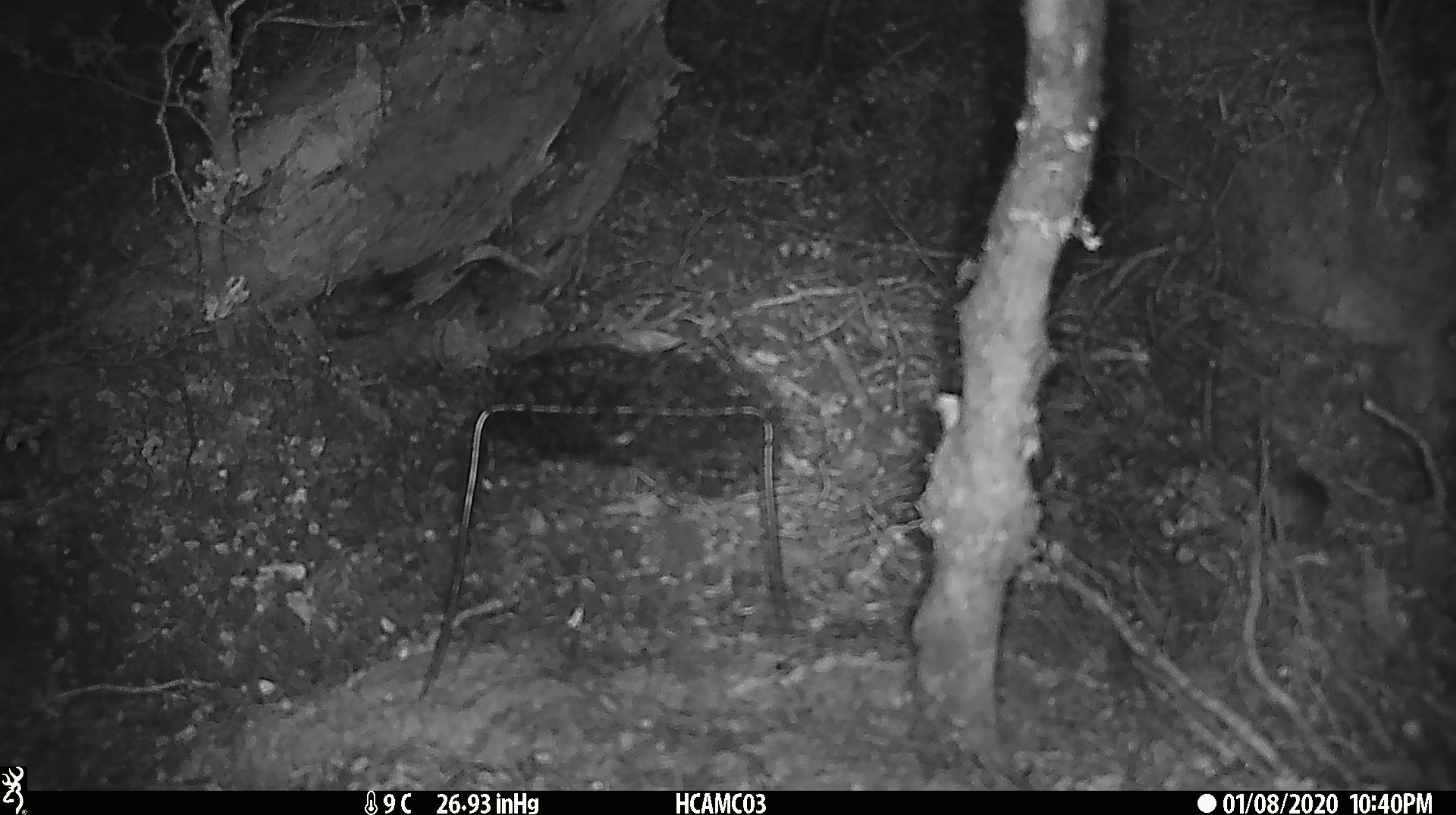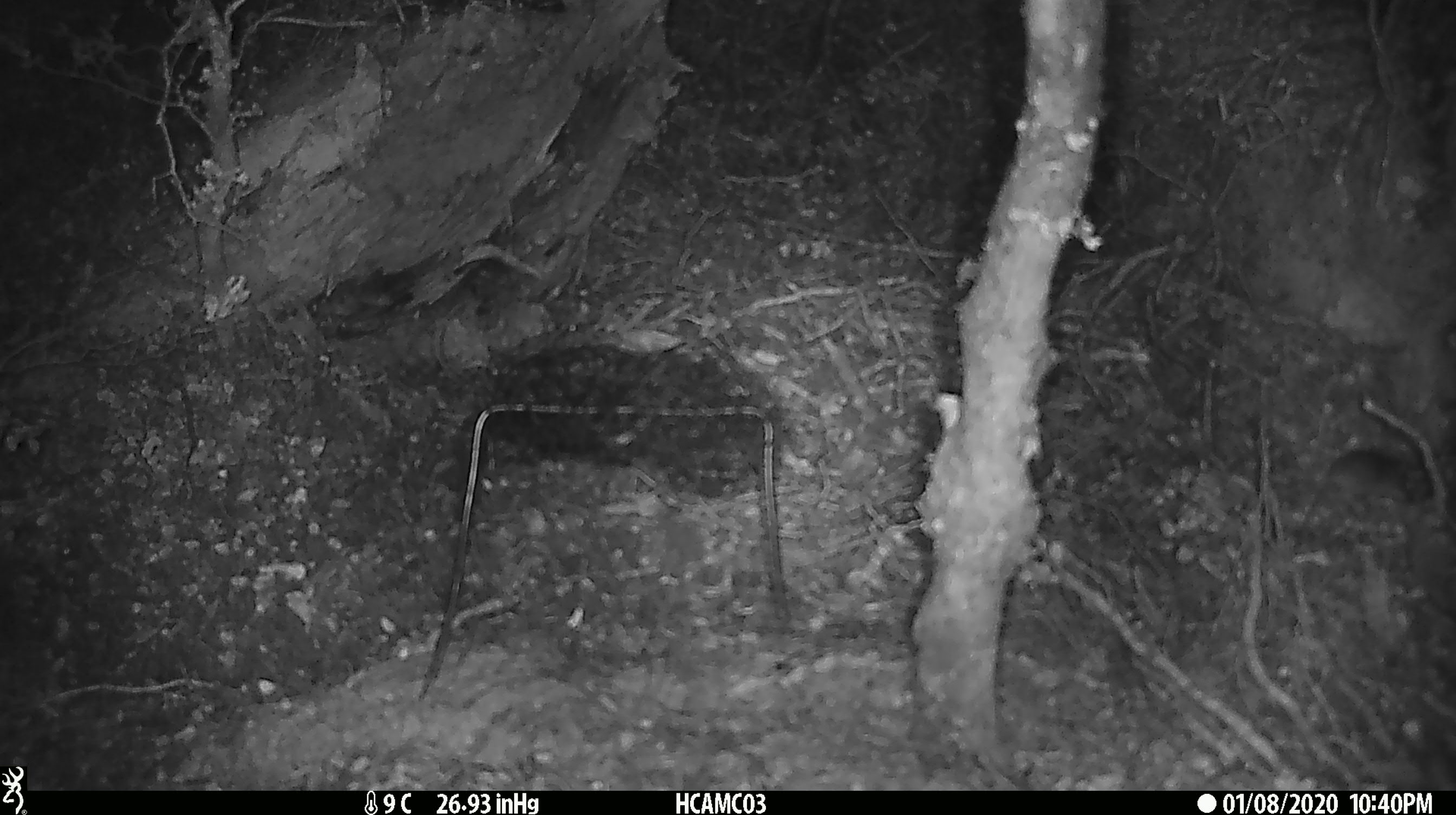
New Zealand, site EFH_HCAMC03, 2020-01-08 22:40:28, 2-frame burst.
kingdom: Animalia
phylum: Chordata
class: Mammalia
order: Rodentia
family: Muridae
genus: Mus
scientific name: Mus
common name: mouse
Mouse (Mus).